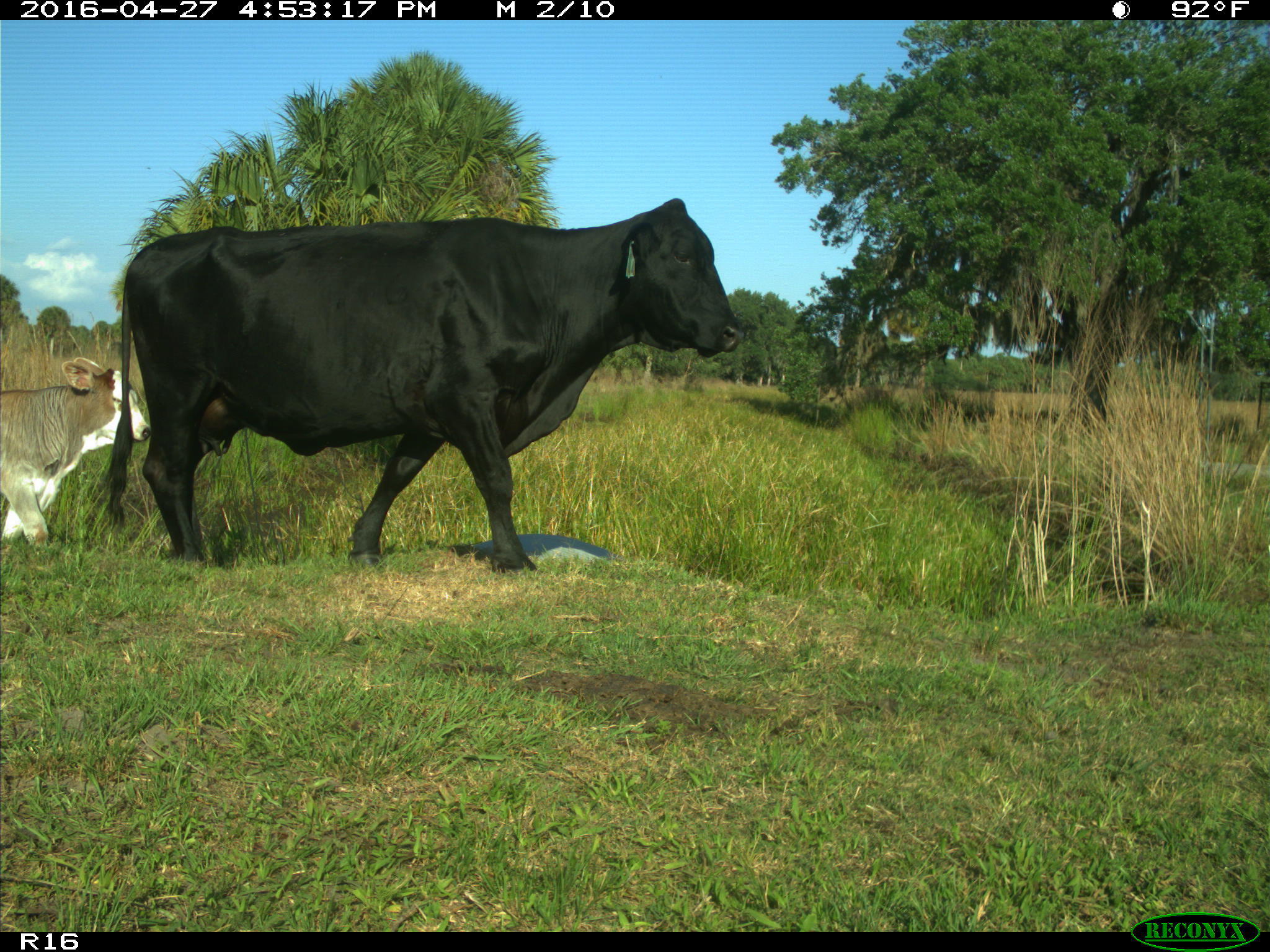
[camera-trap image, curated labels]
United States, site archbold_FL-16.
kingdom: Animalia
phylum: Chordata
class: Mammalia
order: Artiodactyla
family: Bovidae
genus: Bos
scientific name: Bos taurus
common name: domestic cow